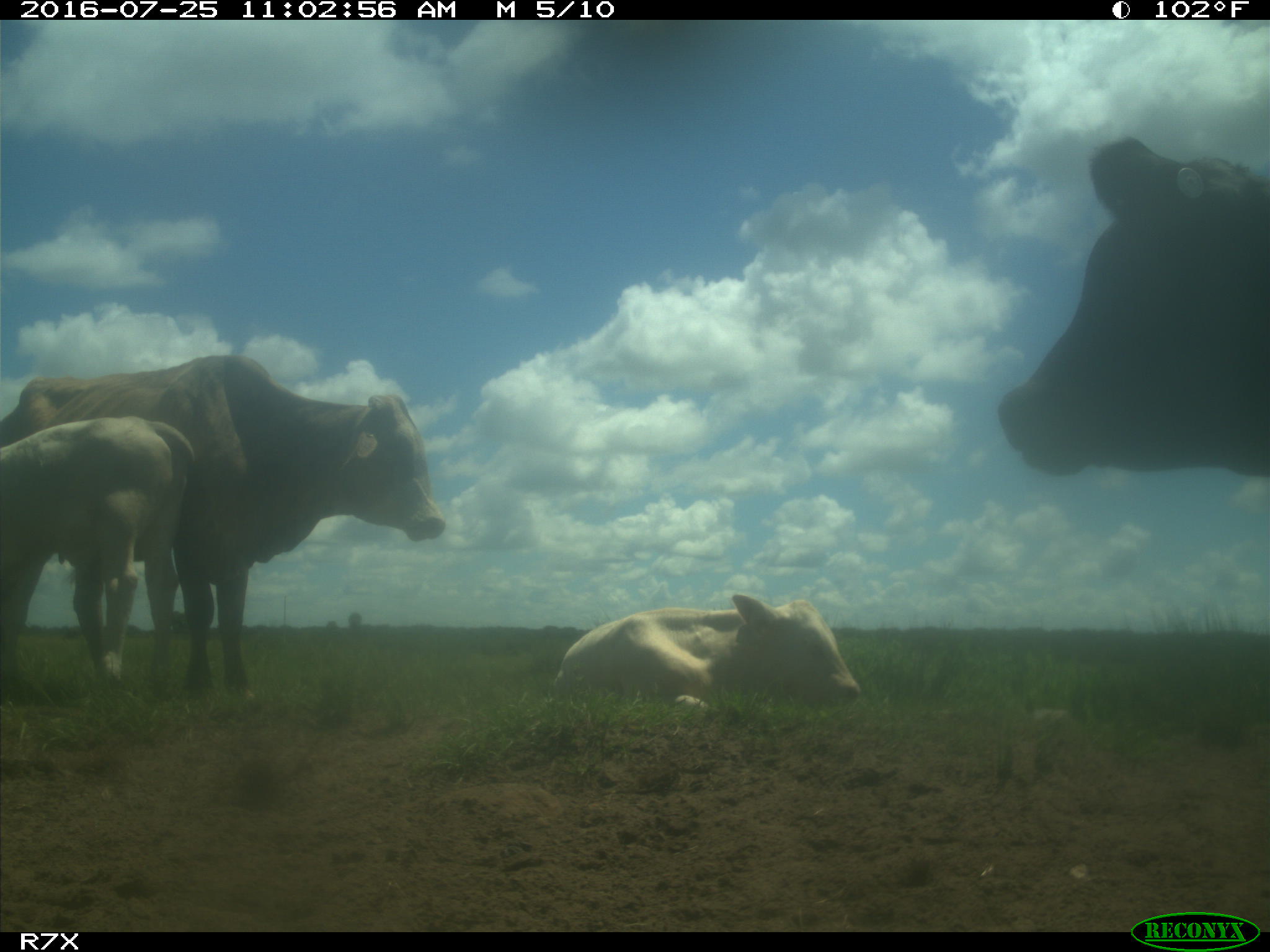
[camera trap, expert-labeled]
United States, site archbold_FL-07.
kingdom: Animalia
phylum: Chordata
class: Mammalia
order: Artiodactyla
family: Bovidae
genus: Bos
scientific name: Bos taurus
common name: domestic cow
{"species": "Bos taurus (domestic cow)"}